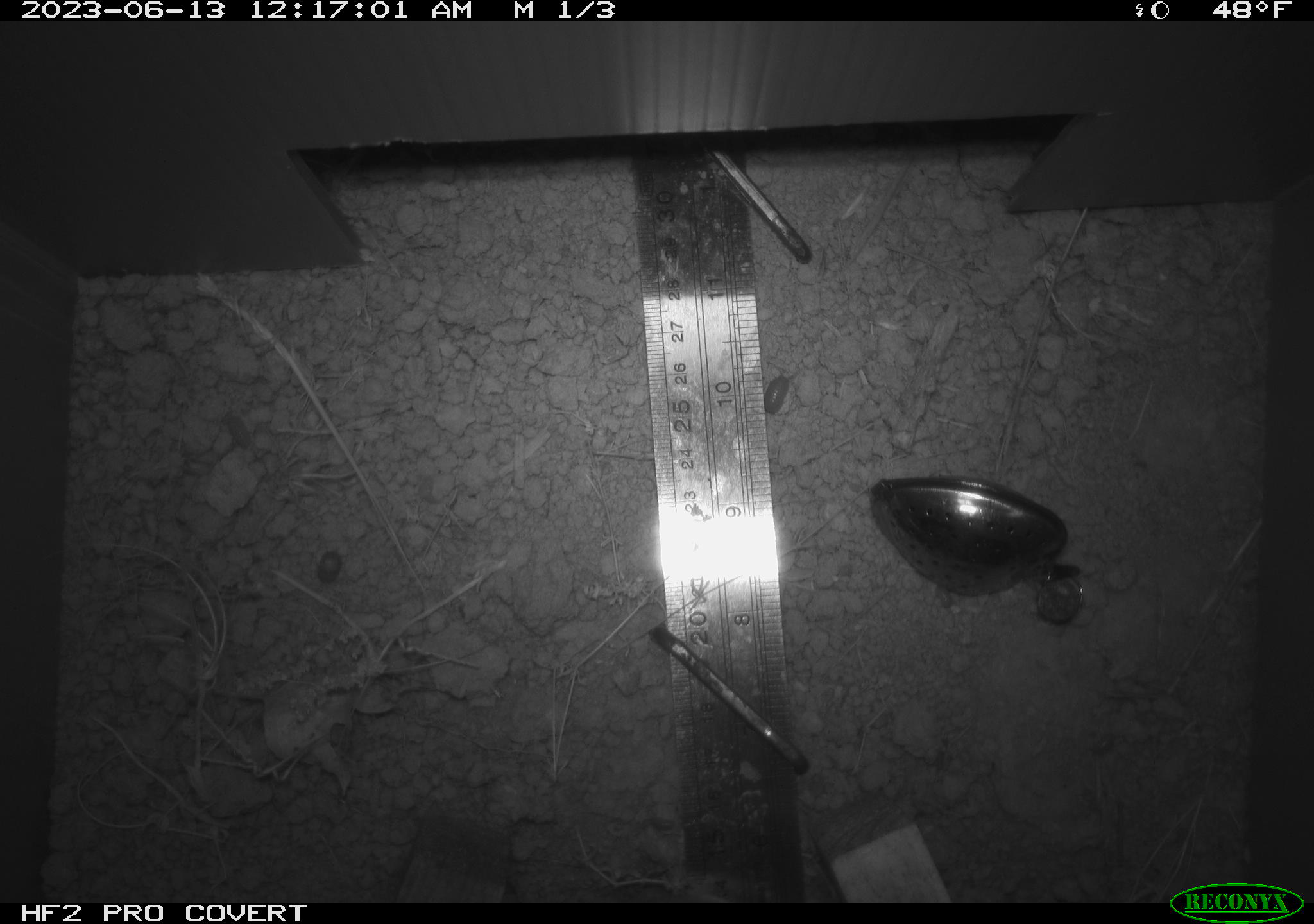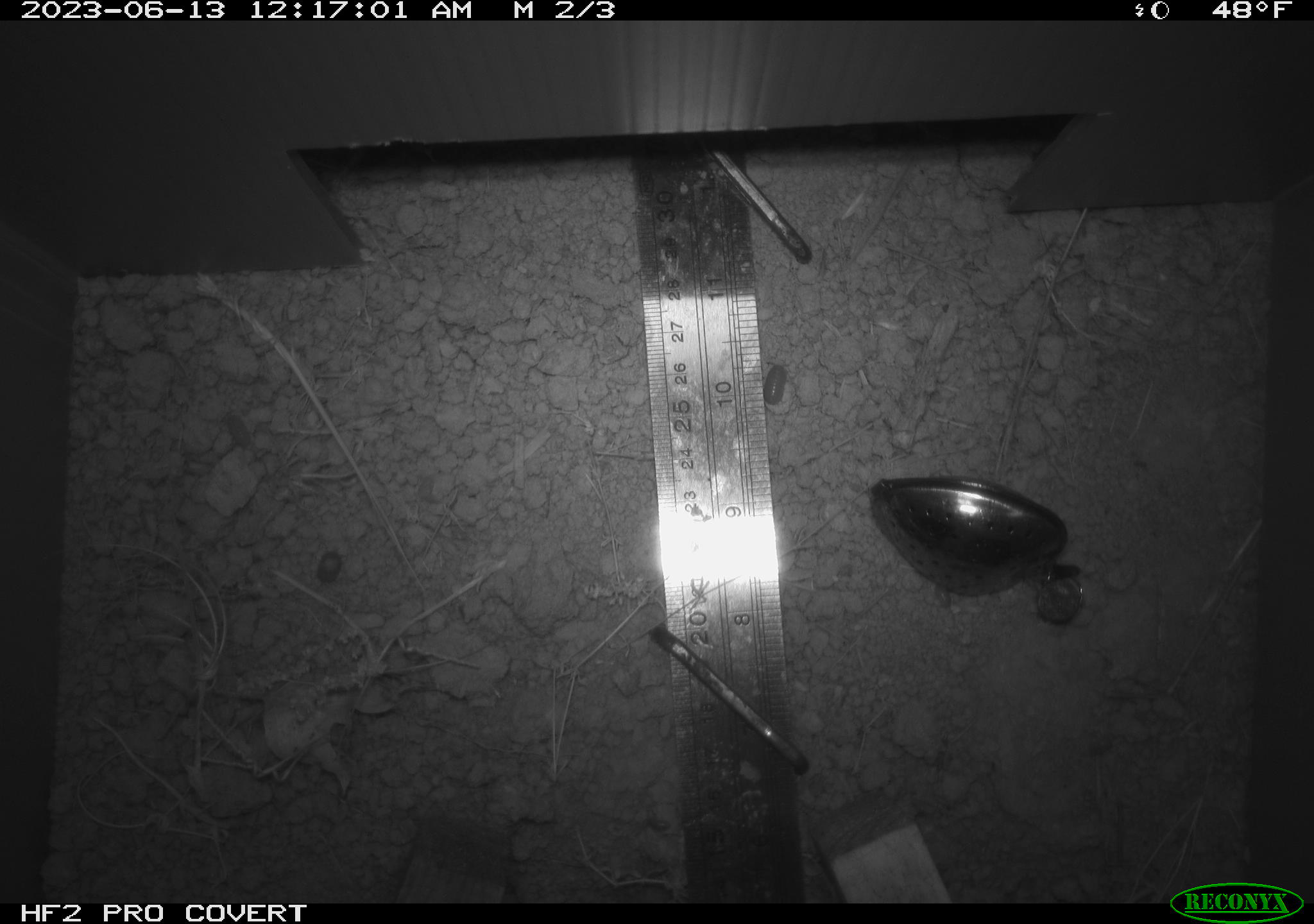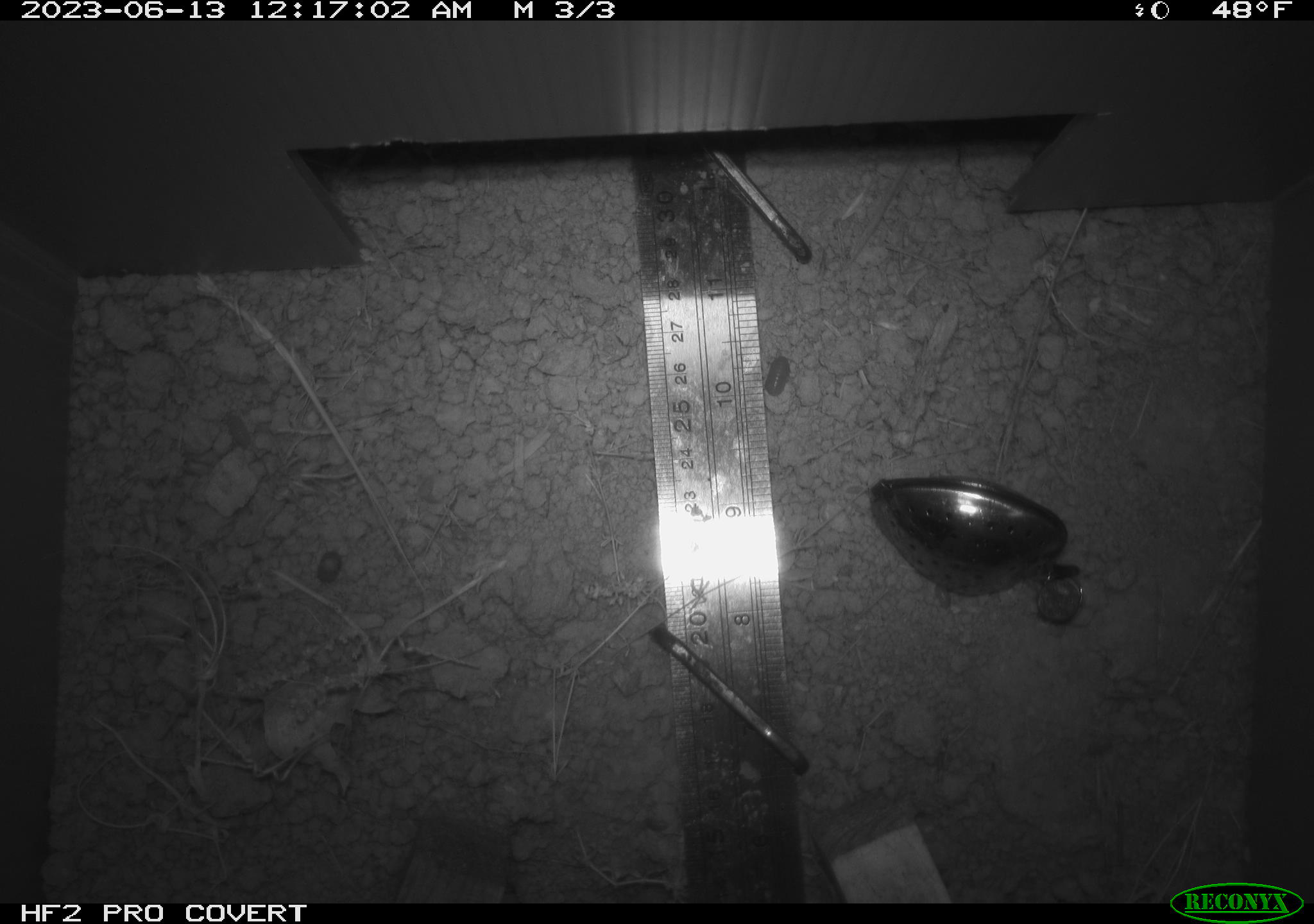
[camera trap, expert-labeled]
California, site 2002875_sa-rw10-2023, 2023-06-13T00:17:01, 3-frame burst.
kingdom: Animalia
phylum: Arthropoda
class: Malacostraca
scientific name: Malacostraca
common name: amphipods, crabs, isopods, krill, lobsters and shrimps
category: malacostracan